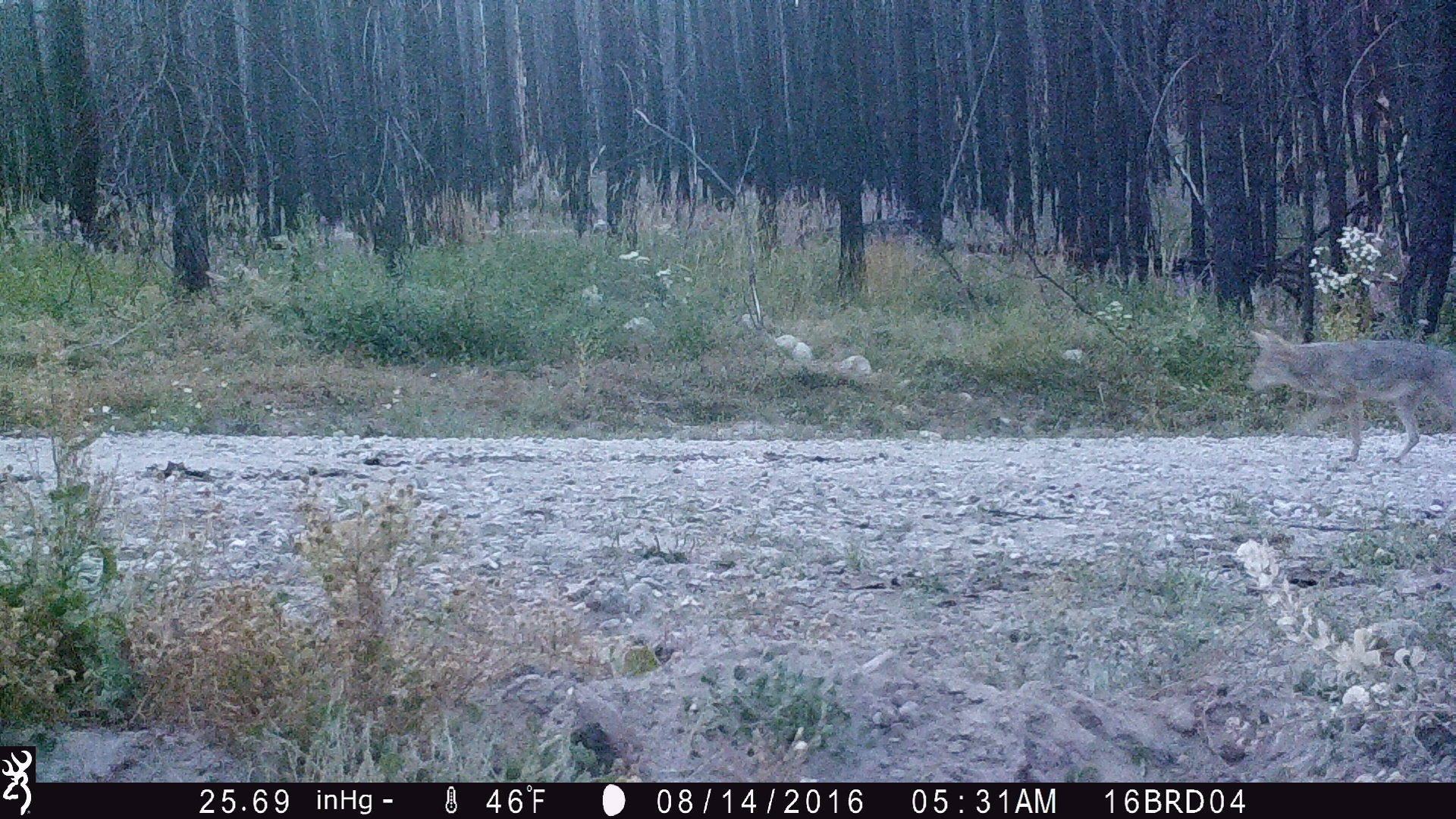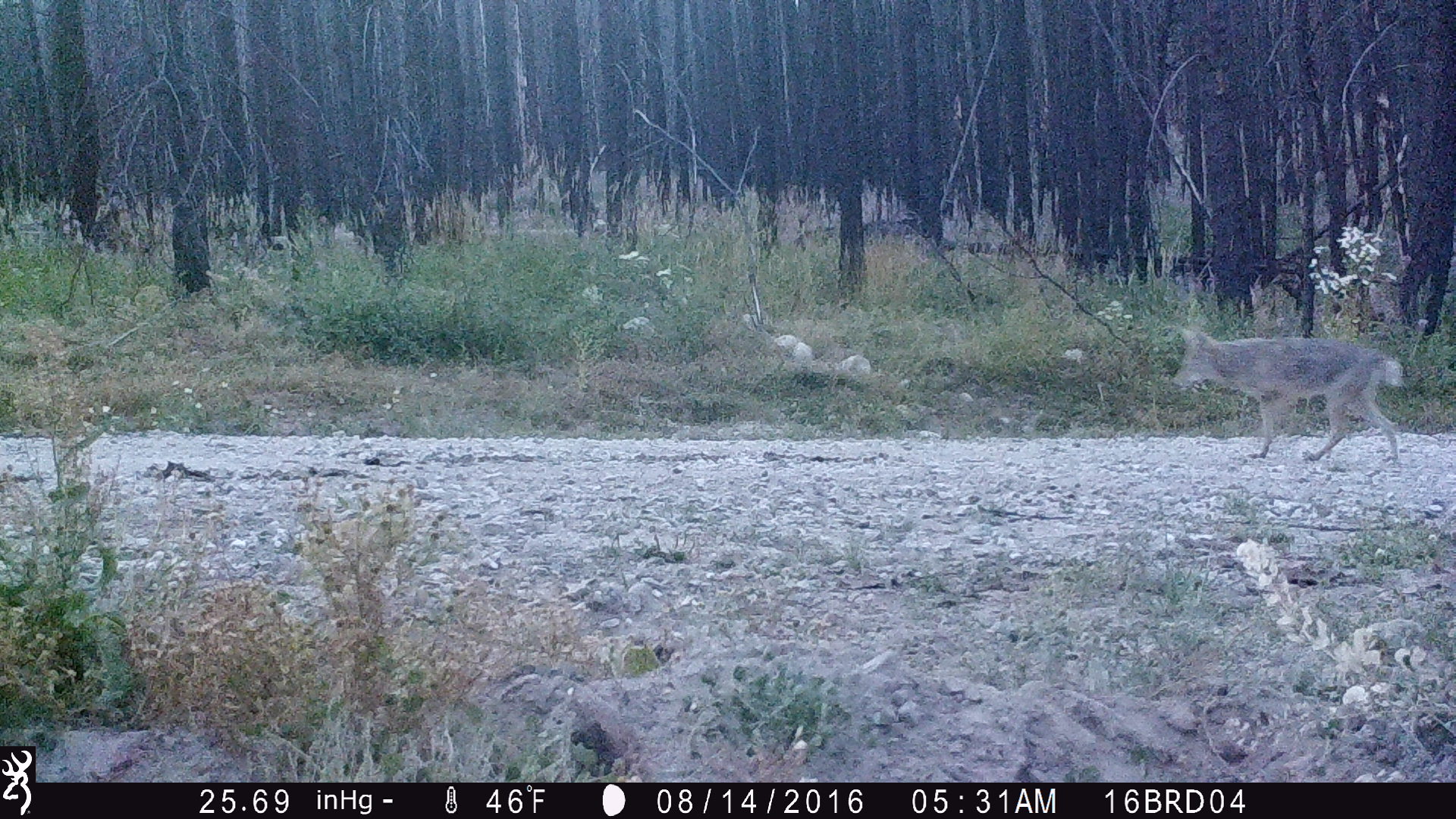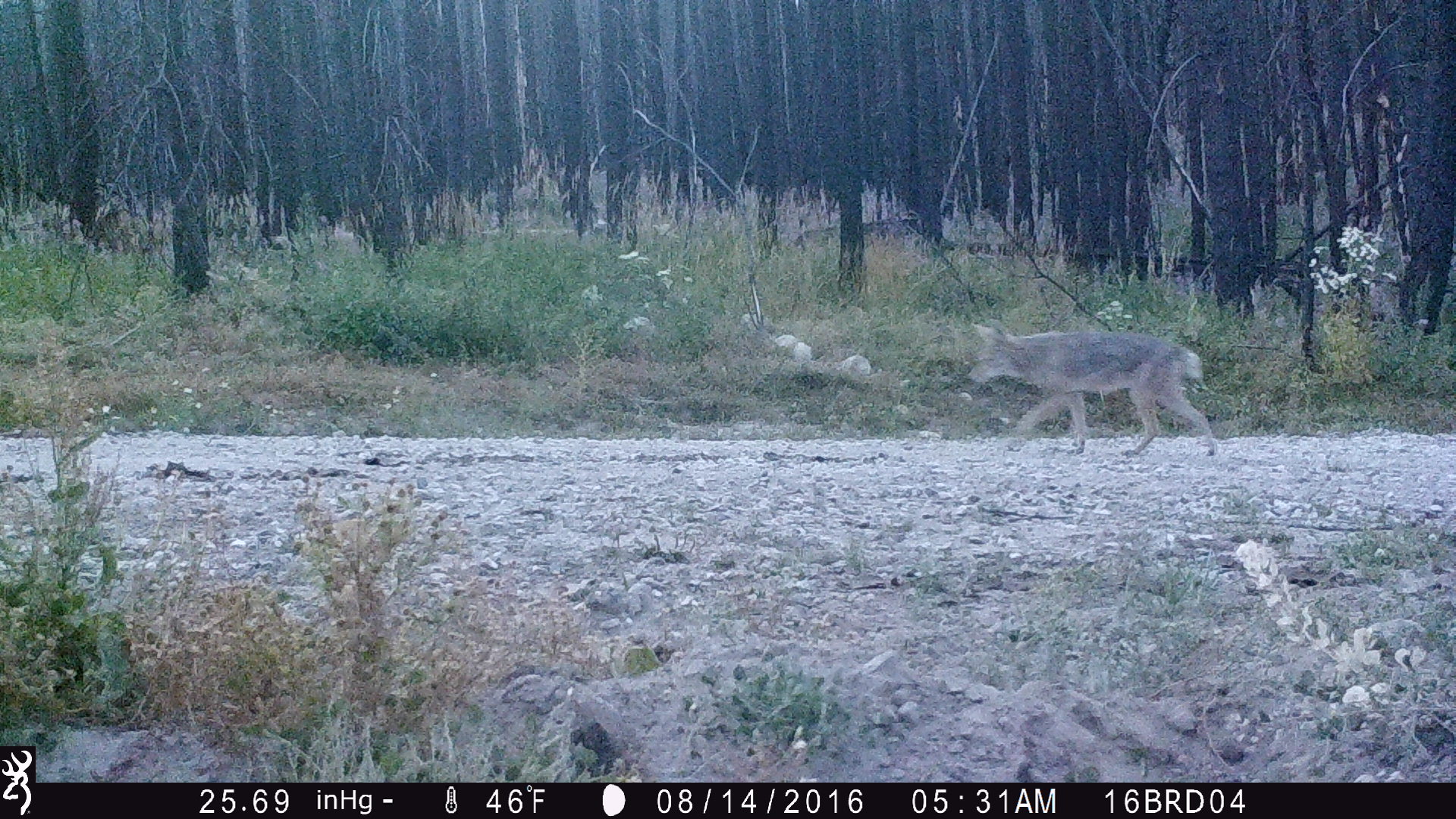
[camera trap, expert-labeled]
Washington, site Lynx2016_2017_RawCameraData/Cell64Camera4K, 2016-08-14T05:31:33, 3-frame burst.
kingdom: Animalia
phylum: Chordata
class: Mammalia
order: Carnivora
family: Canidae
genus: Canis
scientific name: Canis latrans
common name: coyote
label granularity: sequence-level